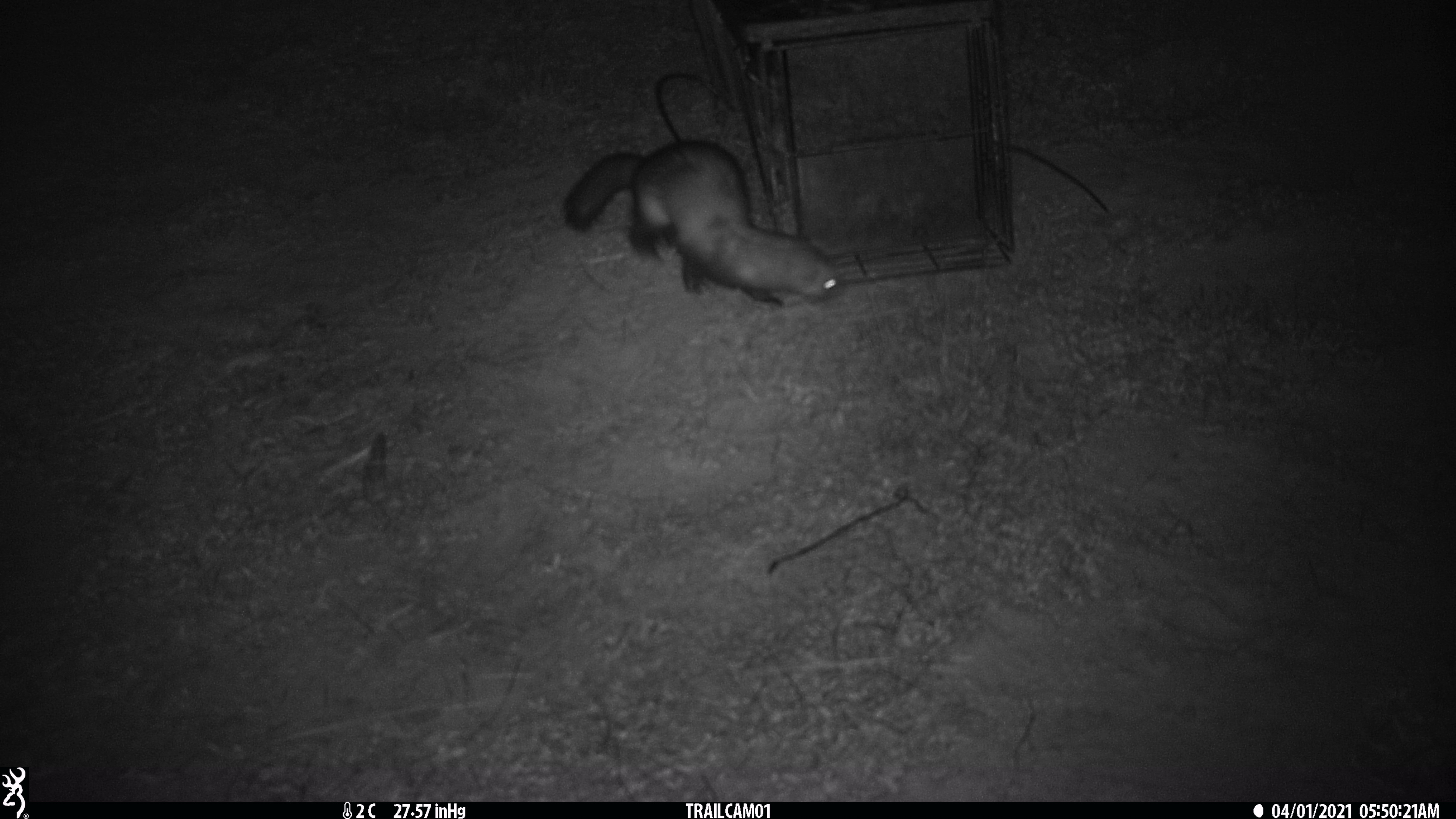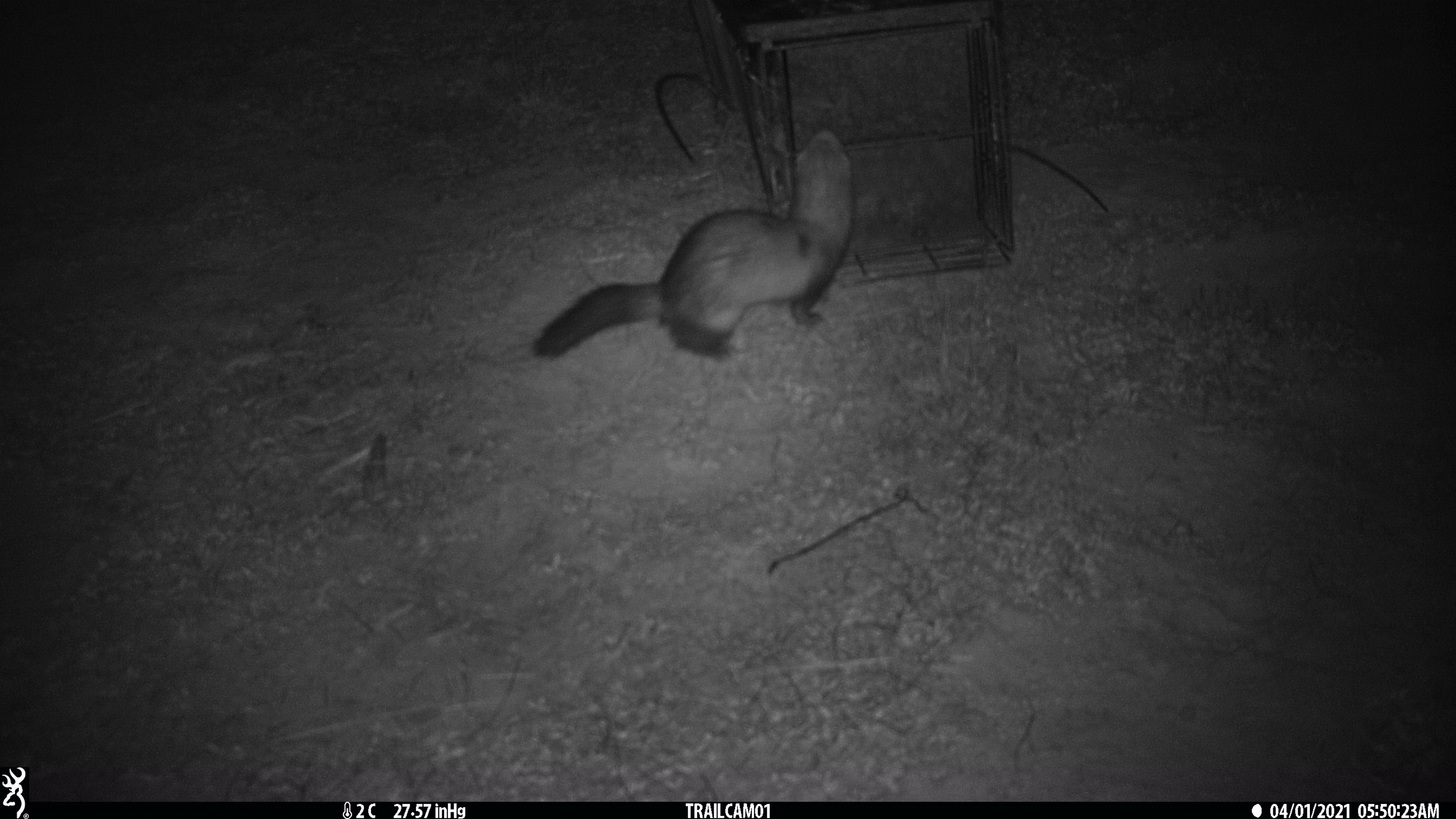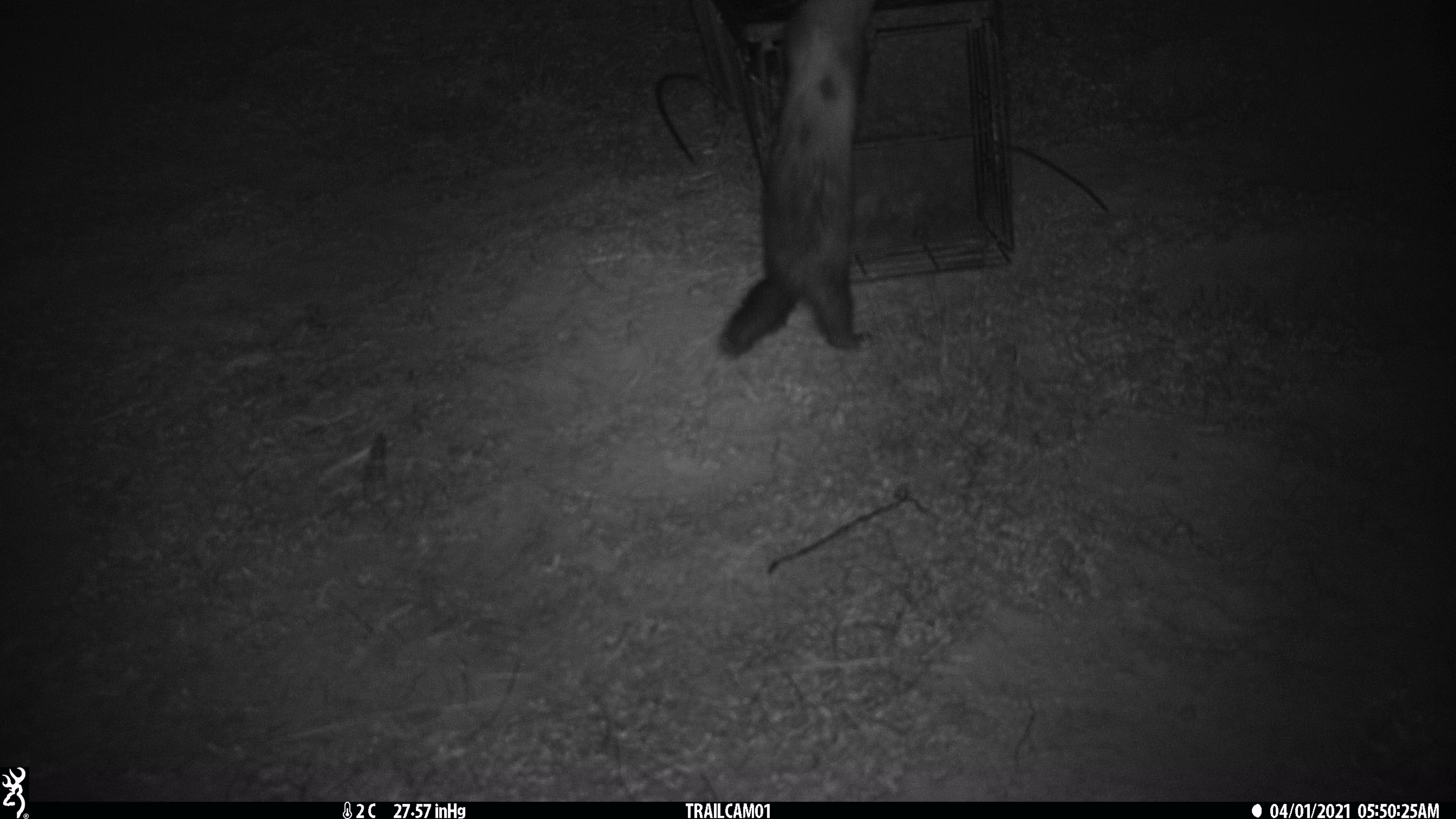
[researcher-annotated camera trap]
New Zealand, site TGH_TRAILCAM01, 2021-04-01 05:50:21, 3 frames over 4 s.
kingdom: Animalia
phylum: Chordata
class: Mammalia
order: Carnivora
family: Mustelidae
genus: Mustela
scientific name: Mustela furo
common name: ferret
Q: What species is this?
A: Ferret (Mustela furo).